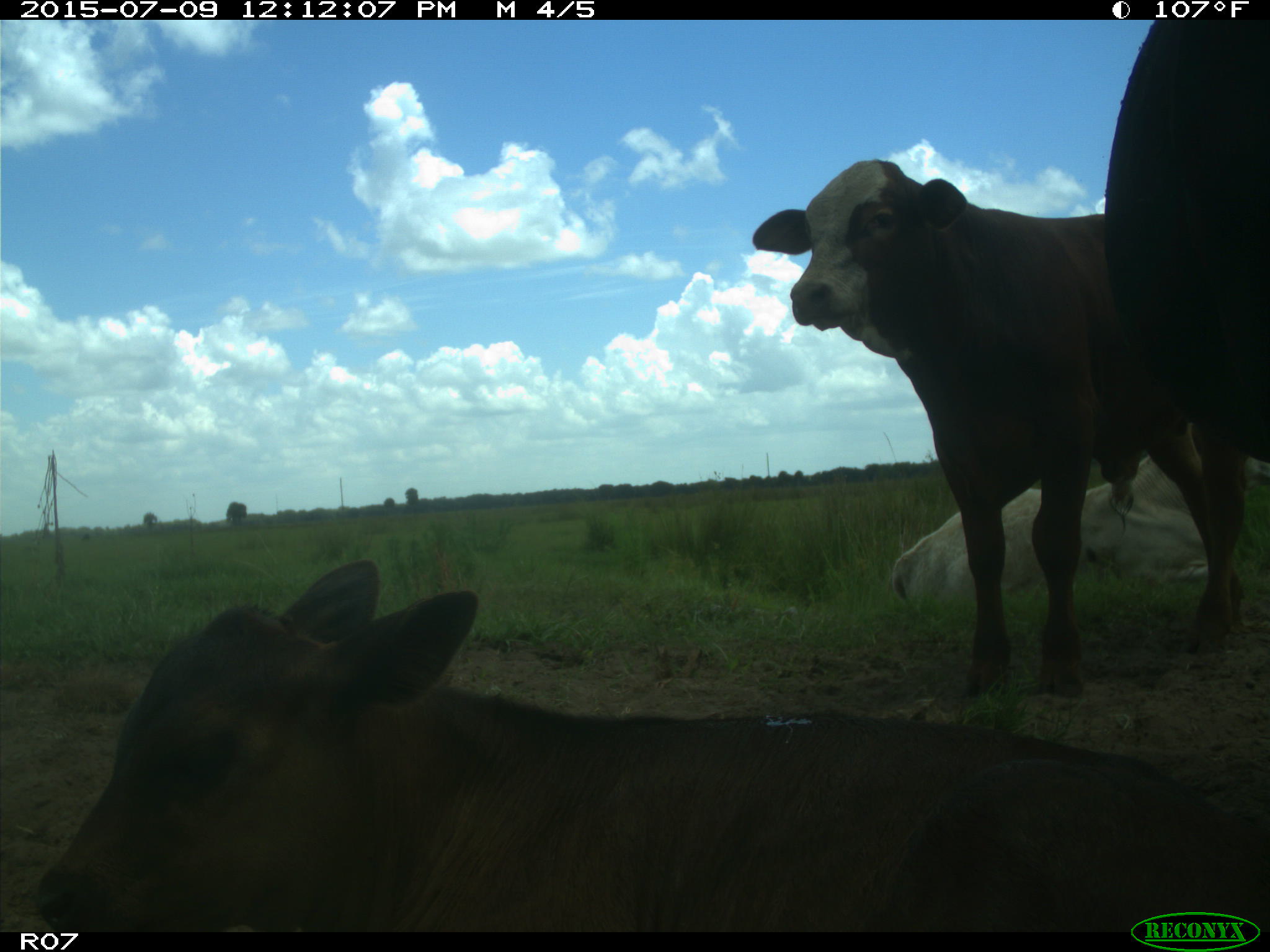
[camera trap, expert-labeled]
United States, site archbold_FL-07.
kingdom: Animalia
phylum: Chordata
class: Mammalia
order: Artiodactyla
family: Bovidae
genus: Bos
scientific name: Bos taurus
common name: domestic cow